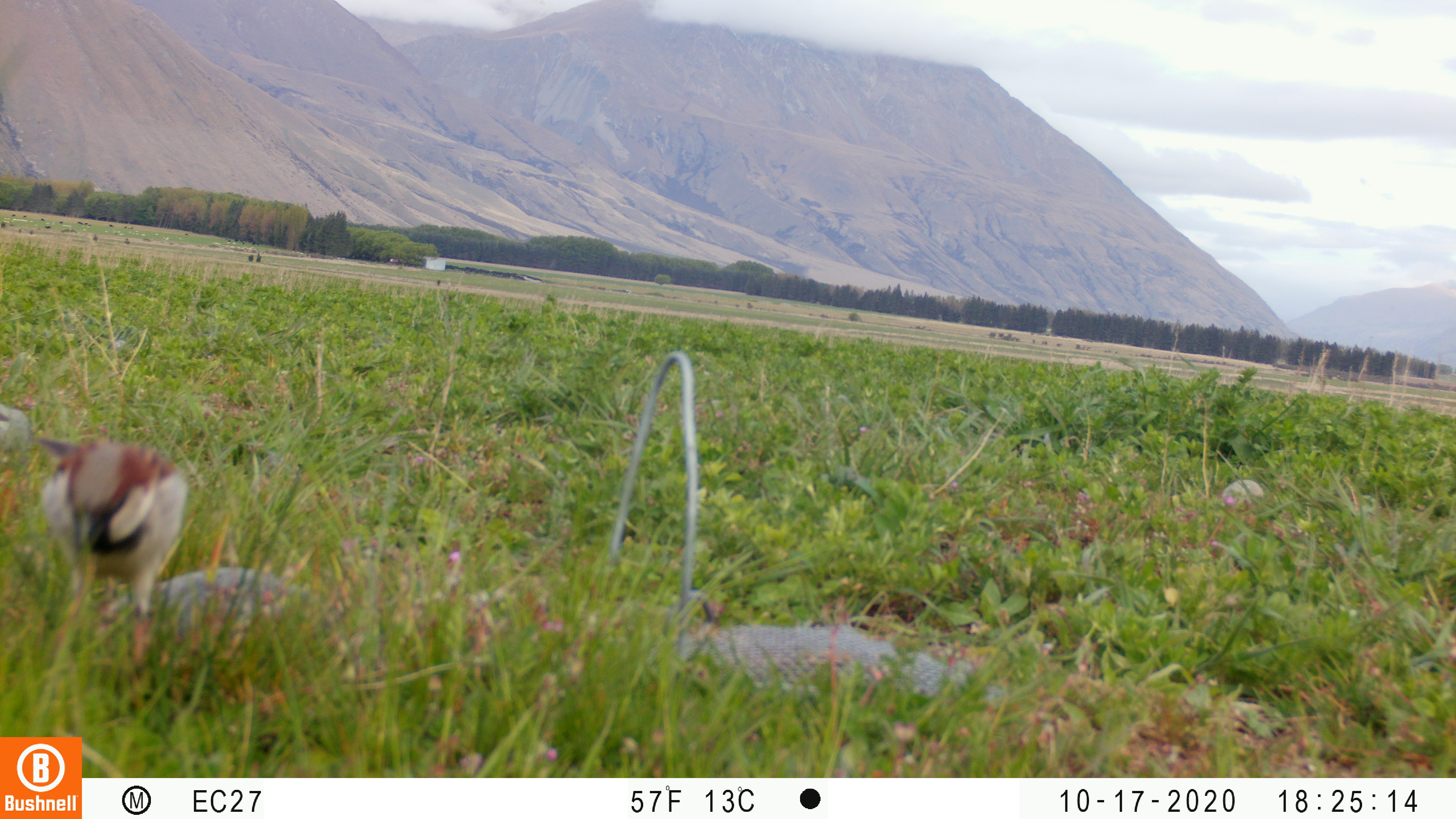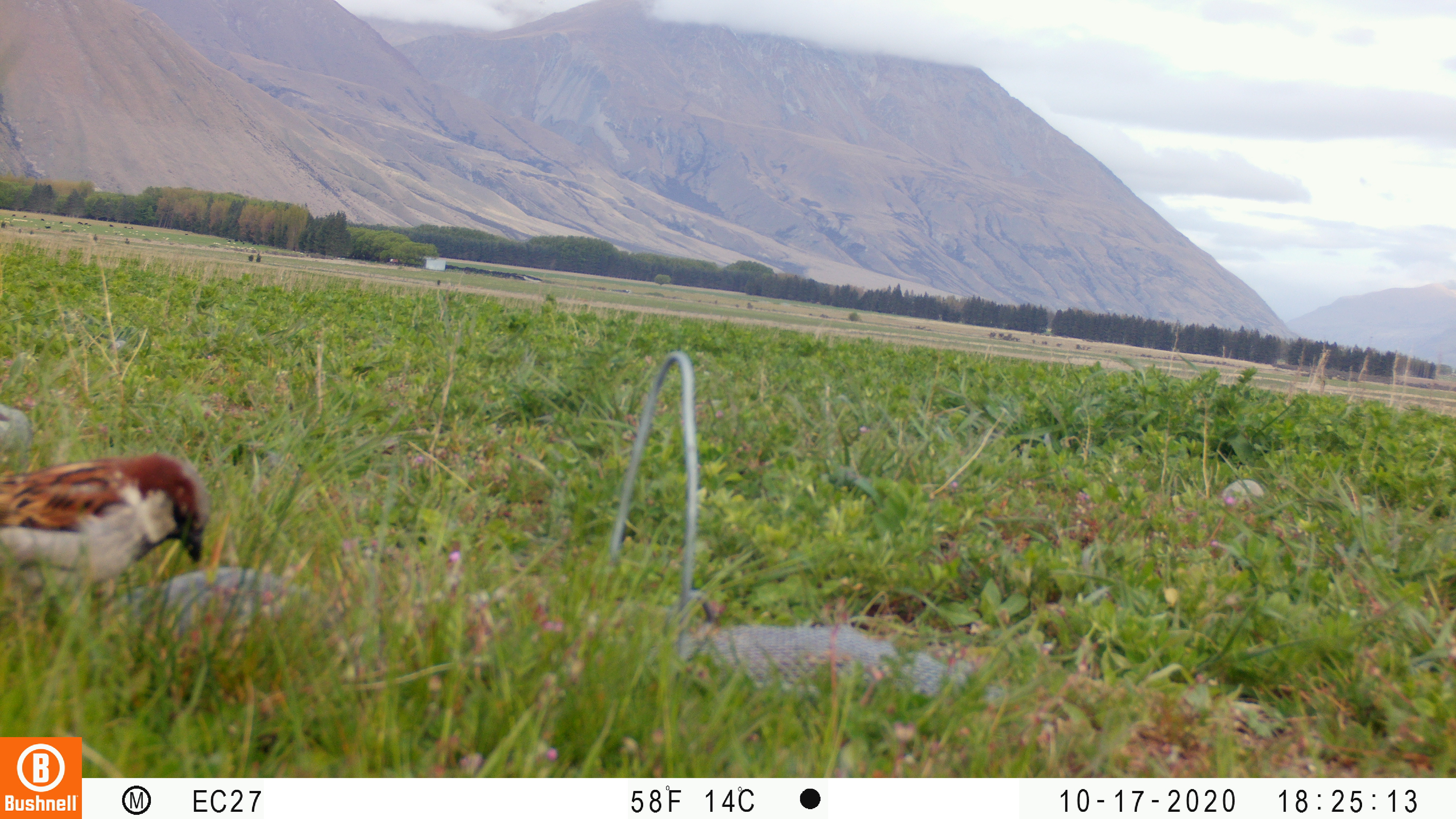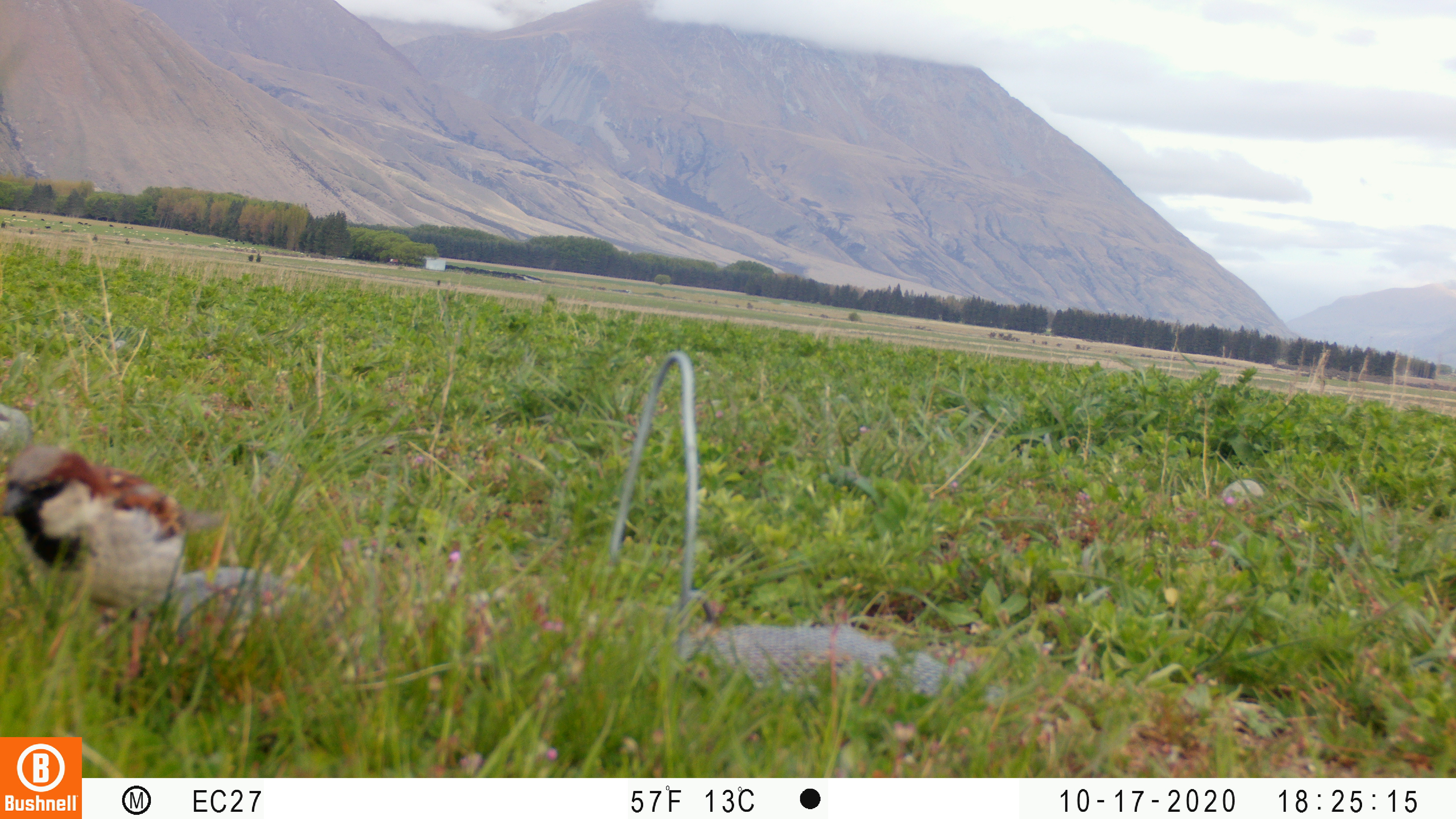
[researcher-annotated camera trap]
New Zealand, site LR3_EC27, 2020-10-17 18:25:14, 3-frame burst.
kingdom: Animalia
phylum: Chordata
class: Aves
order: Passeriformes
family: Passeridae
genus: Passer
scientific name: Passer domesticus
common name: house sparrow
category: sparrow